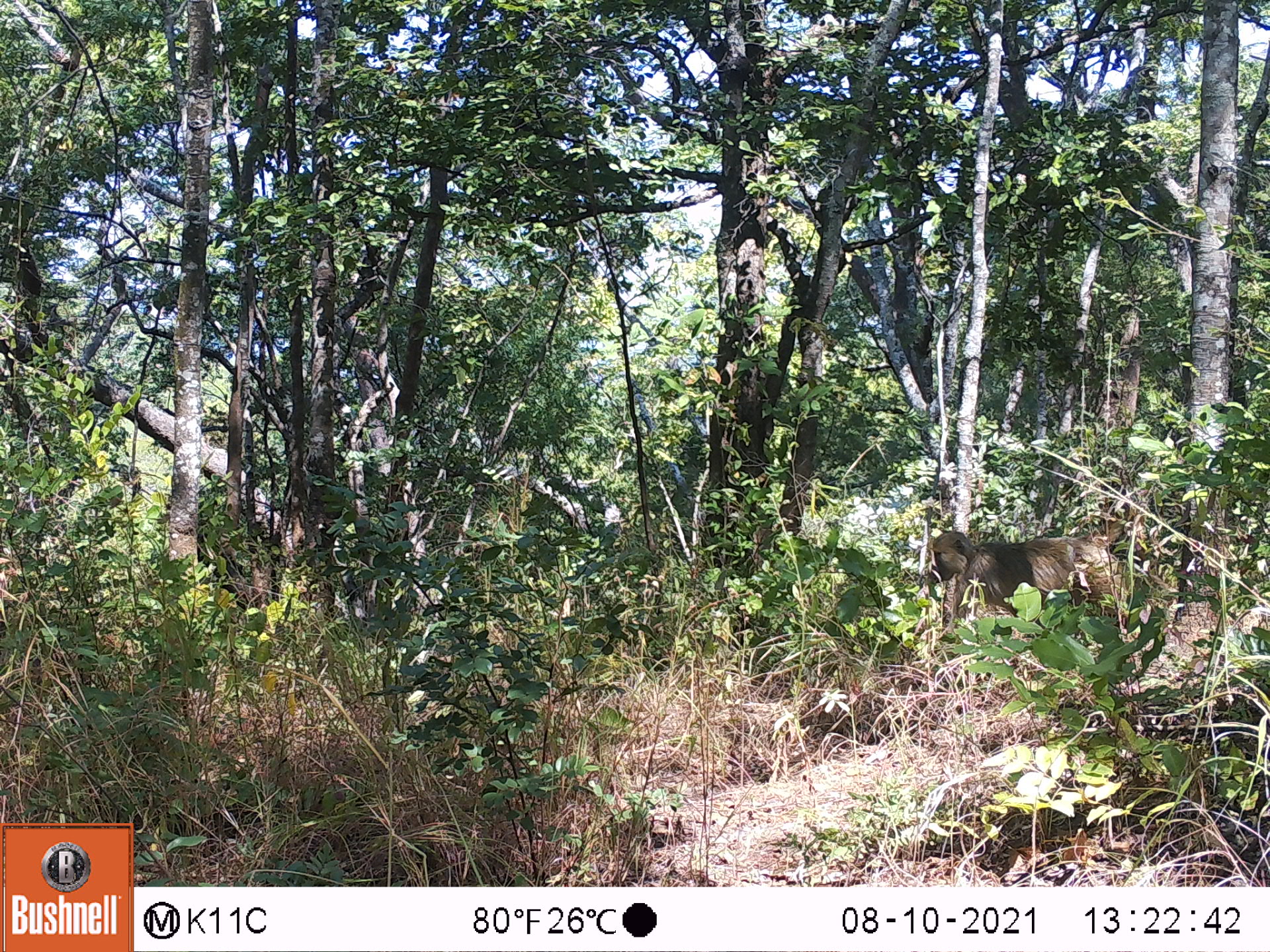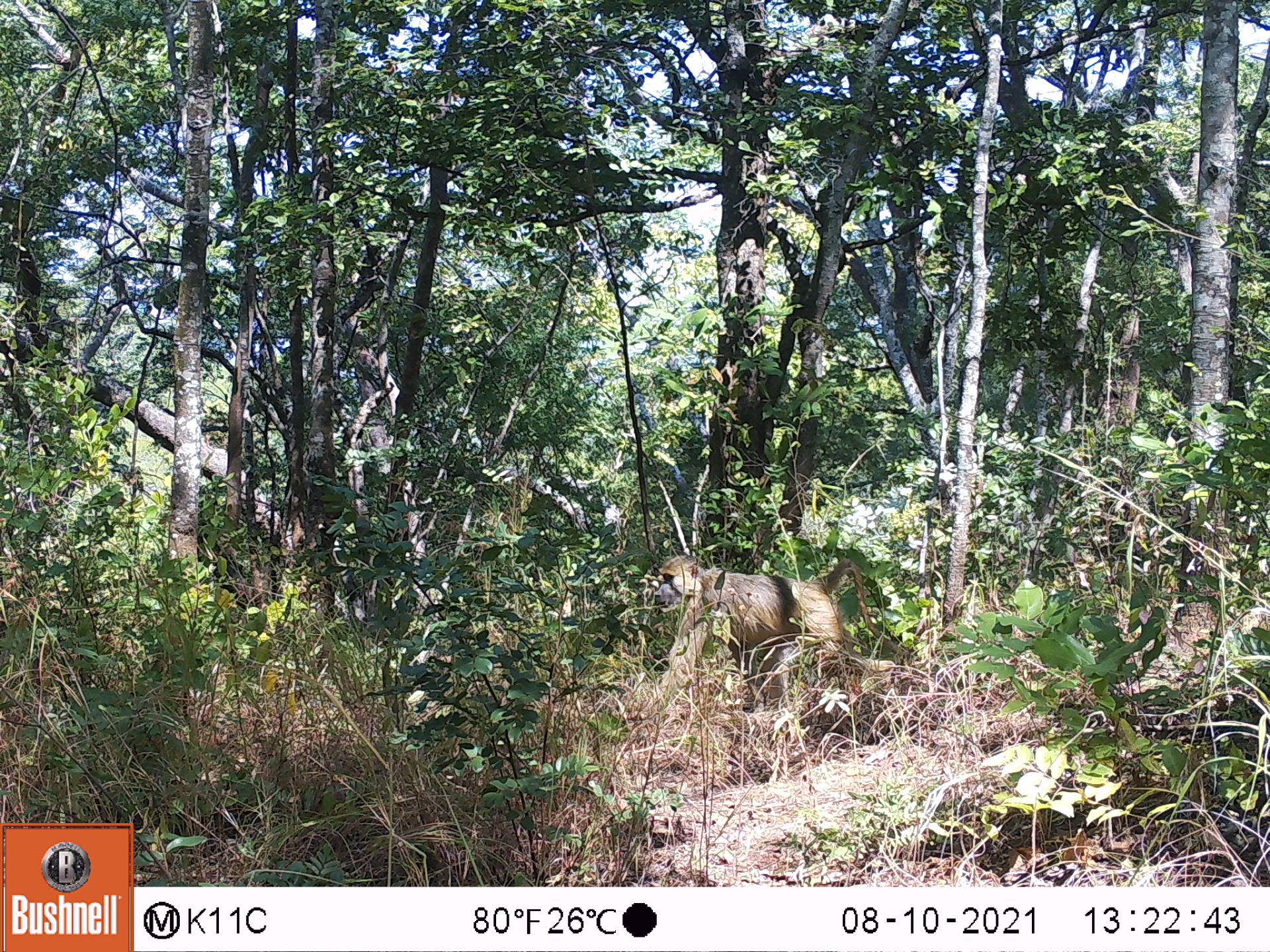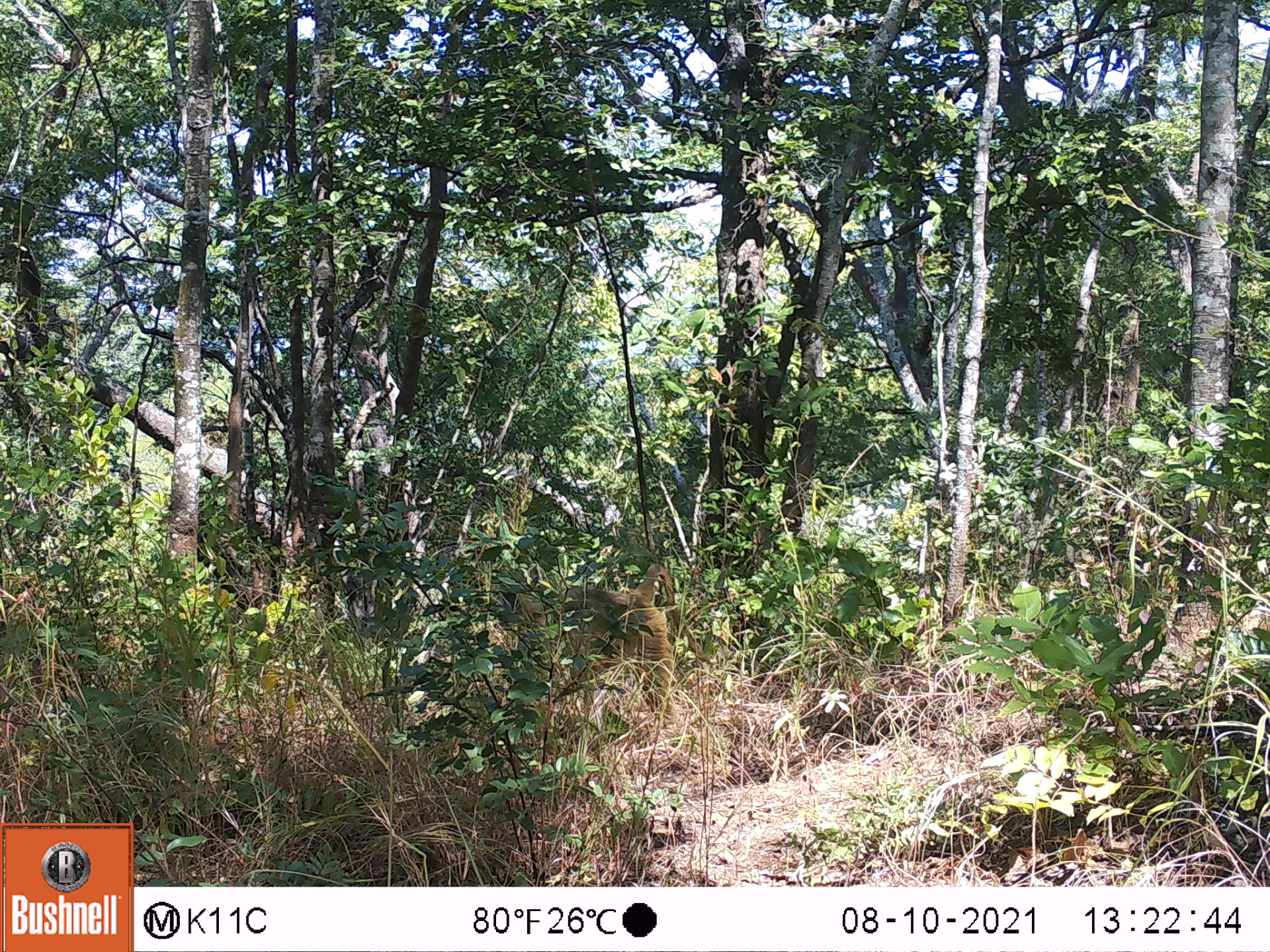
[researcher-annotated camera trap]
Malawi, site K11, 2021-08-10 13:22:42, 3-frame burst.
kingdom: Animalia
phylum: Chordata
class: Mammalia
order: Primates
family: Cercopithecidae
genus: Papio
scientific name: Papio cynocephalus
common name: yellow baboon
Yellow baboon (Papio cynocephalus), count 1.